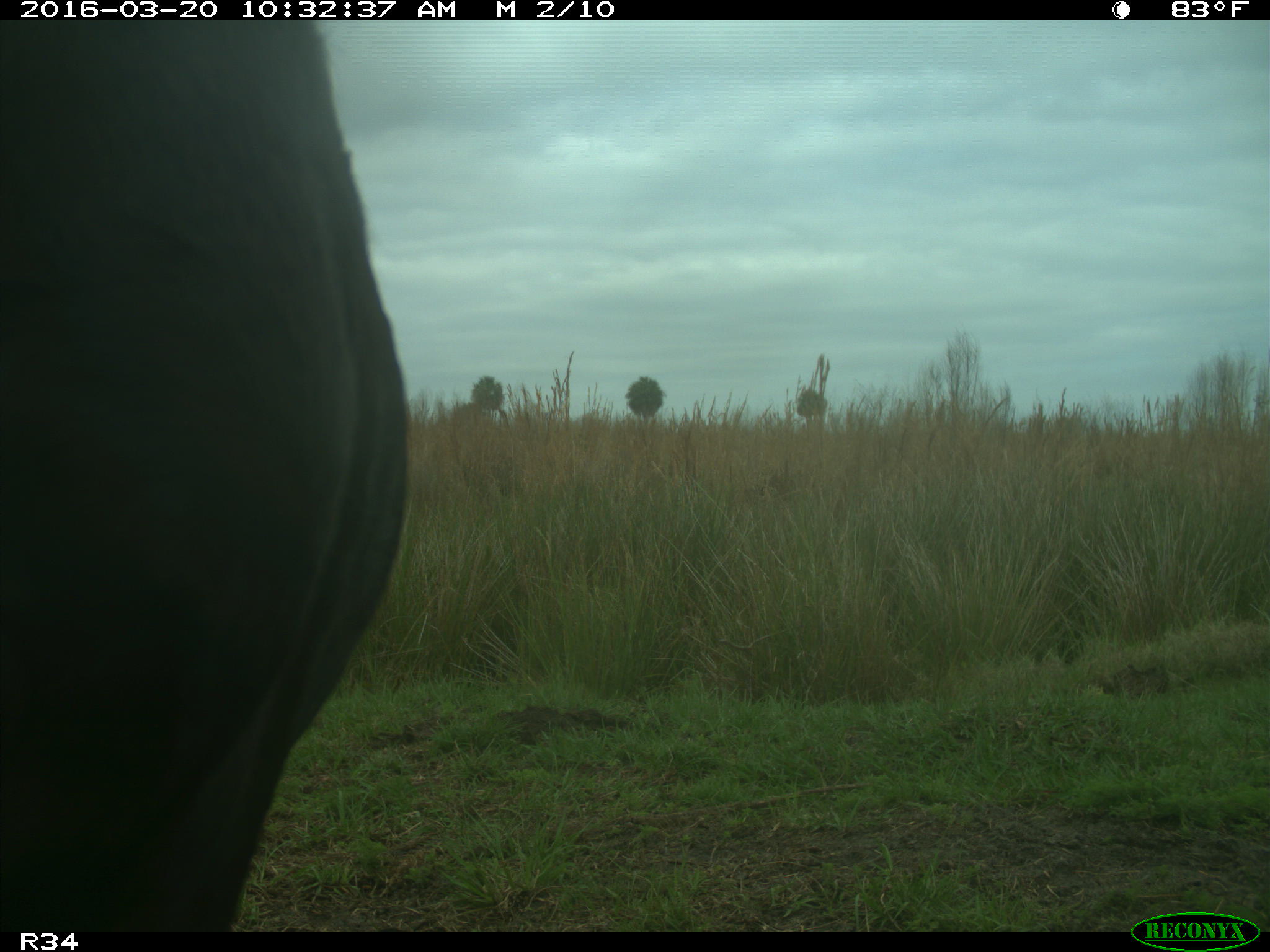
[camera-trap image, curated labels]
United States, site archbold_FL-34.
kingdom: Animalia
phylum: Chordata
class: Mammalia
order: Artiodactyla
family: Bovidae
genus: Bos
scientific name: Bos taurus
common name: domestic cow